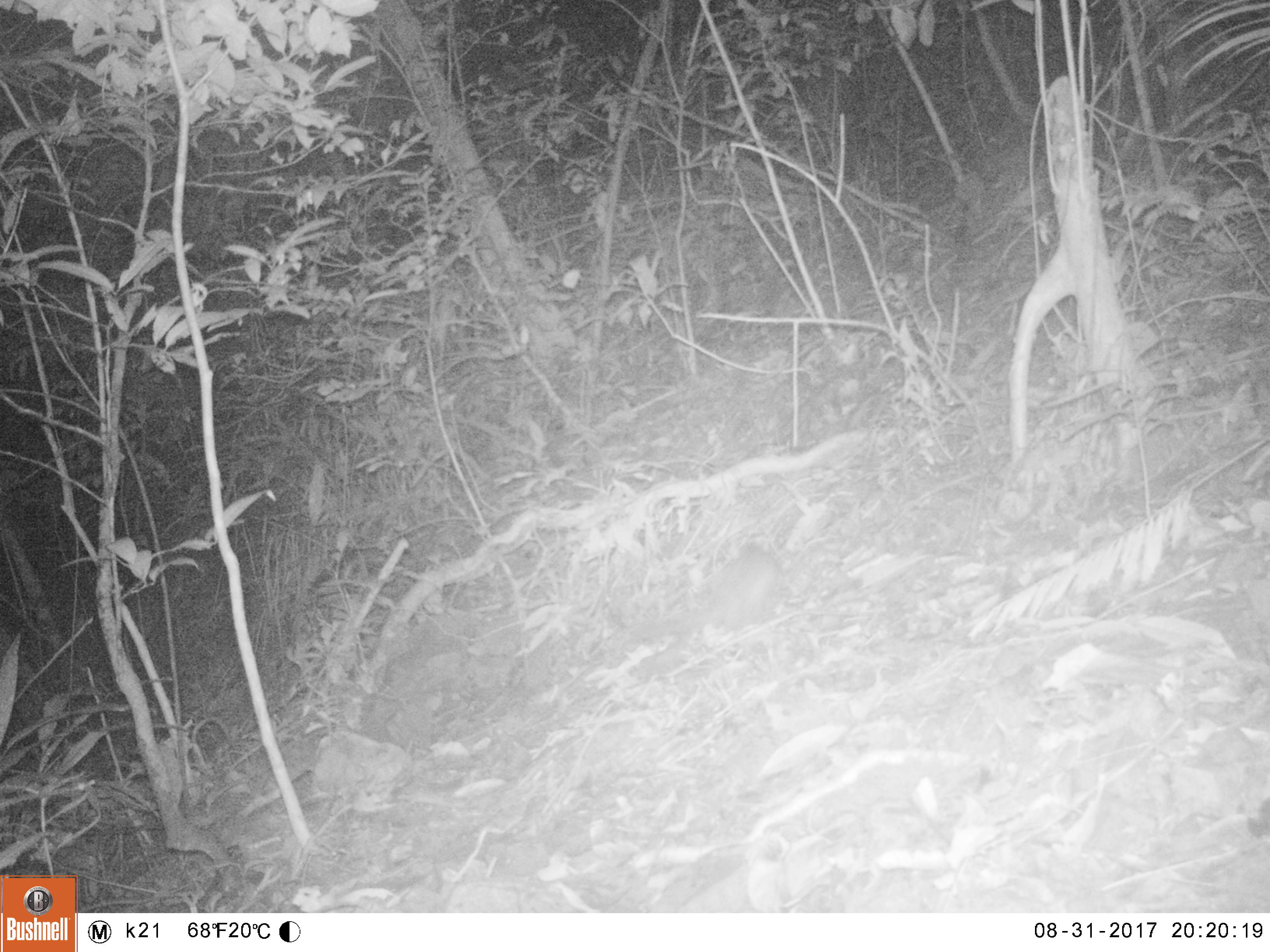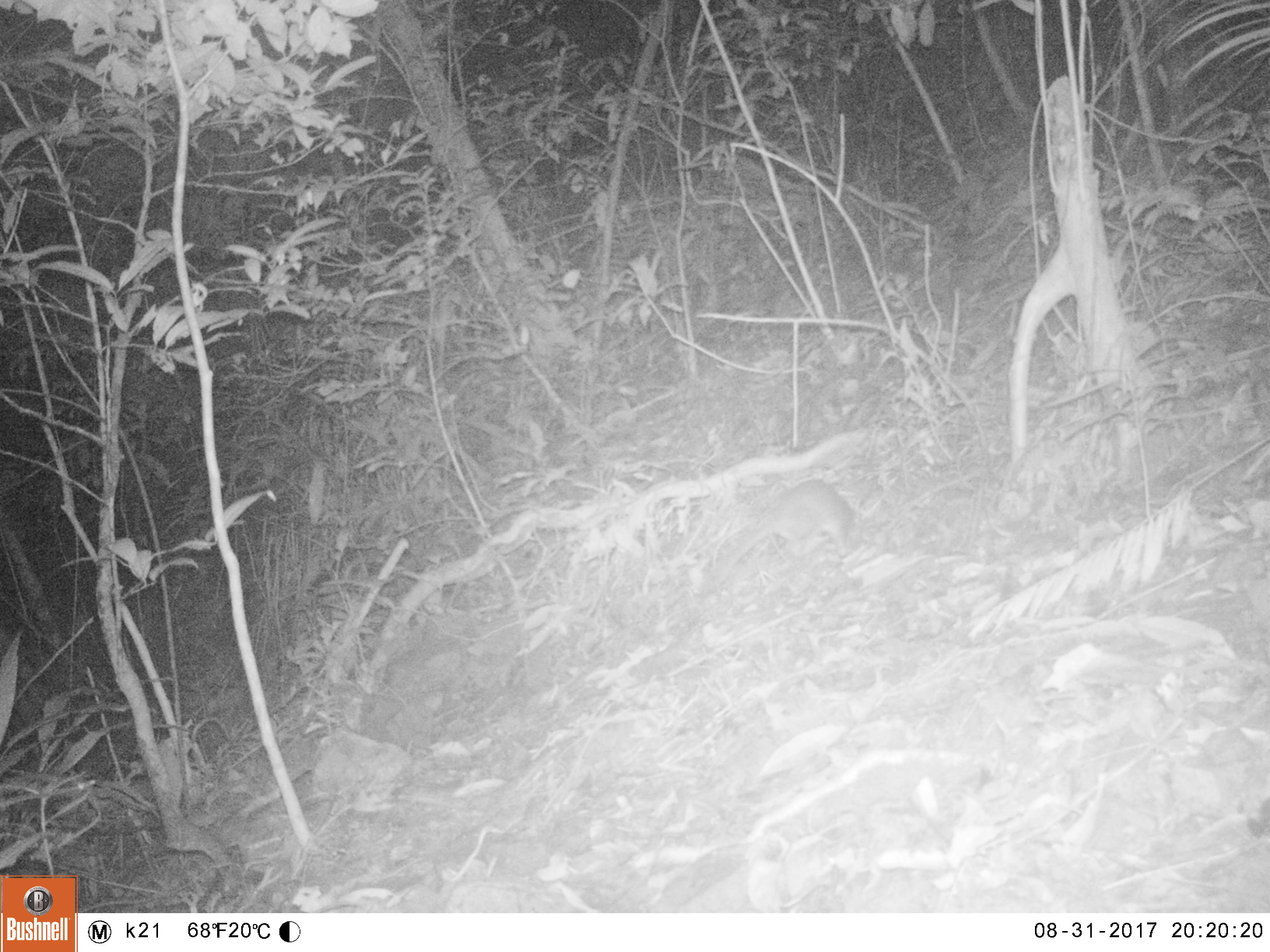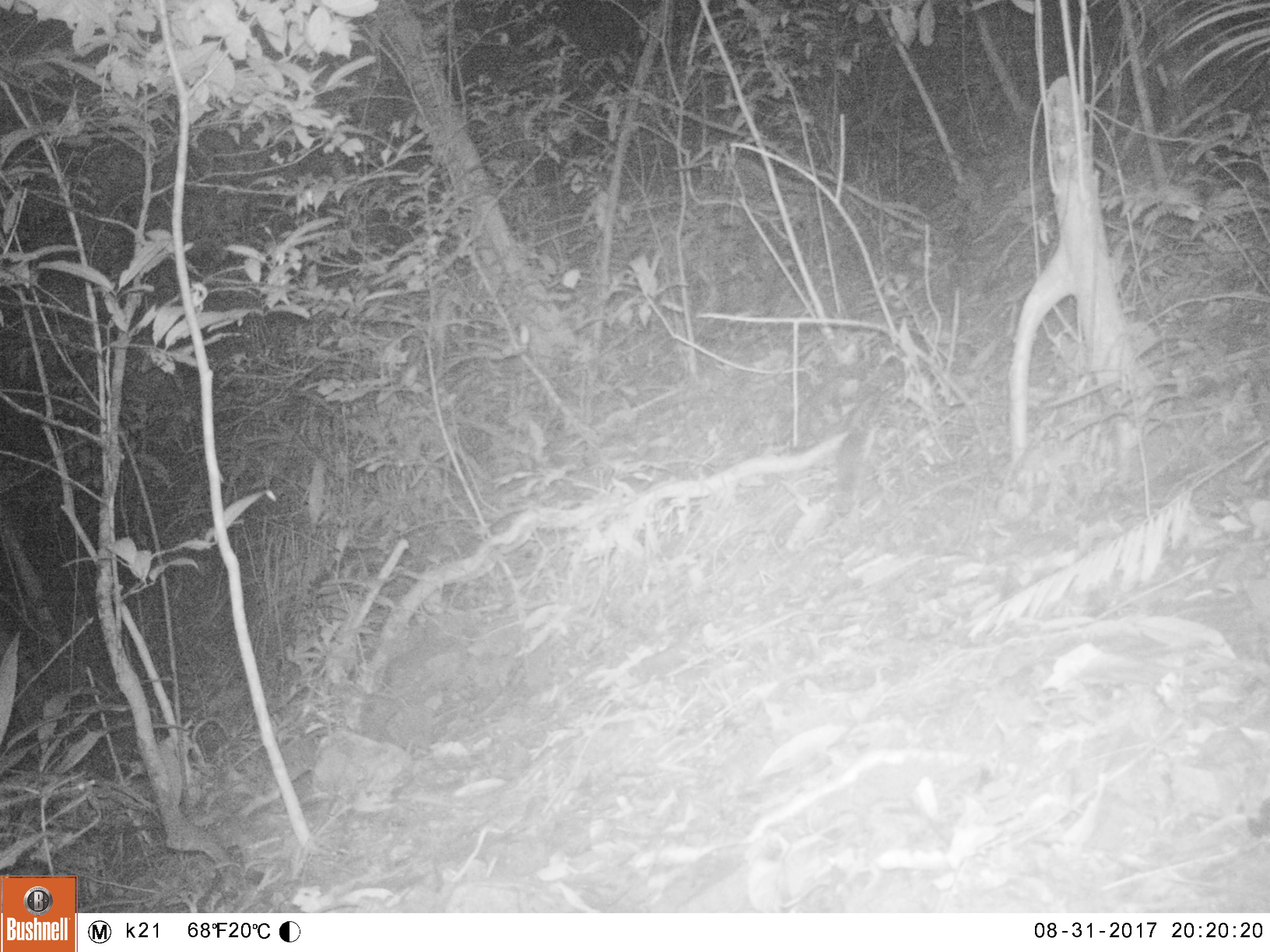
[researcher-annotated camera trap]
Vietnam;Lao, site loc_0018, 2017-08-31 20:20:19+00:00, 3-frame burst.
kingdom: Animalia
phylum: Chordata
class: Mammalia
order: Carnivora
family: Mustelidae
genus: Melogale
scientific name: Melogale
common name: ferret badger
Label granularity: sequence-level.